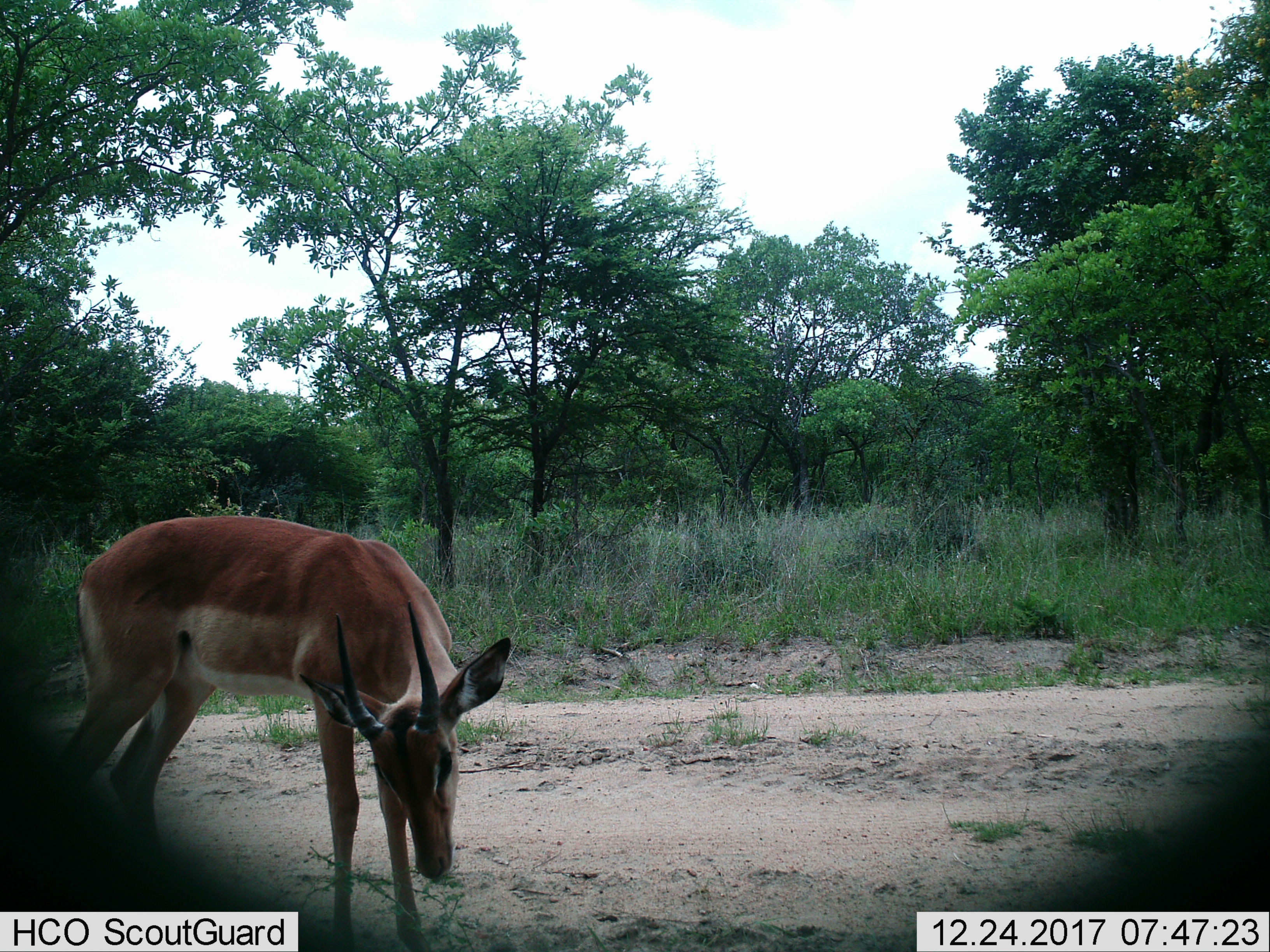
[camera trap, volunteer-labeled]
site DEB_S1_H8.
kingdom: Animalia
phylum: Chordata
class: Mammalia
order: Artiodactyla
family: Bovidae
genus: Aepyceros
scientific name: Aepyceros melampus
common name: impala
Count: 1.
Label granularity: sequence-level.